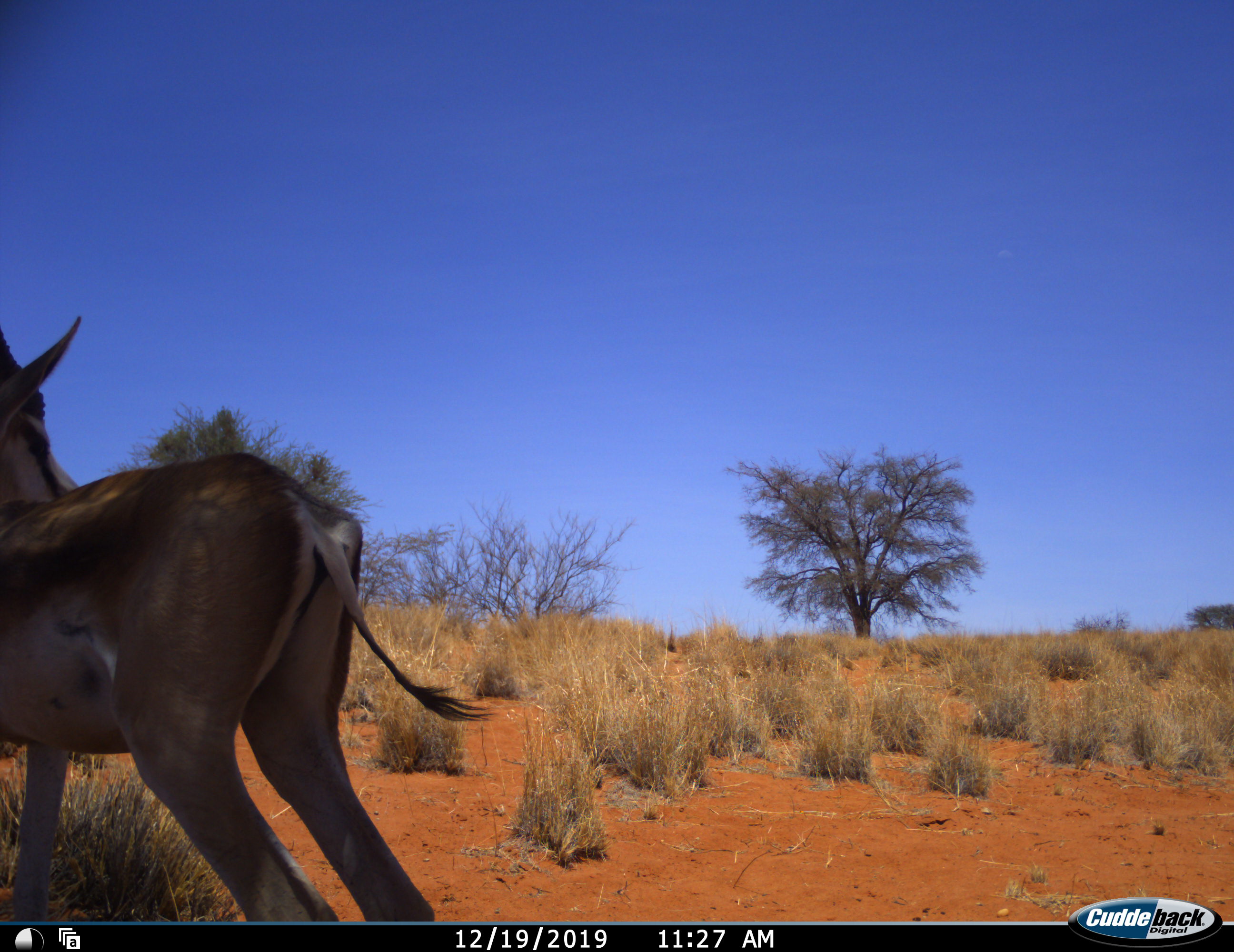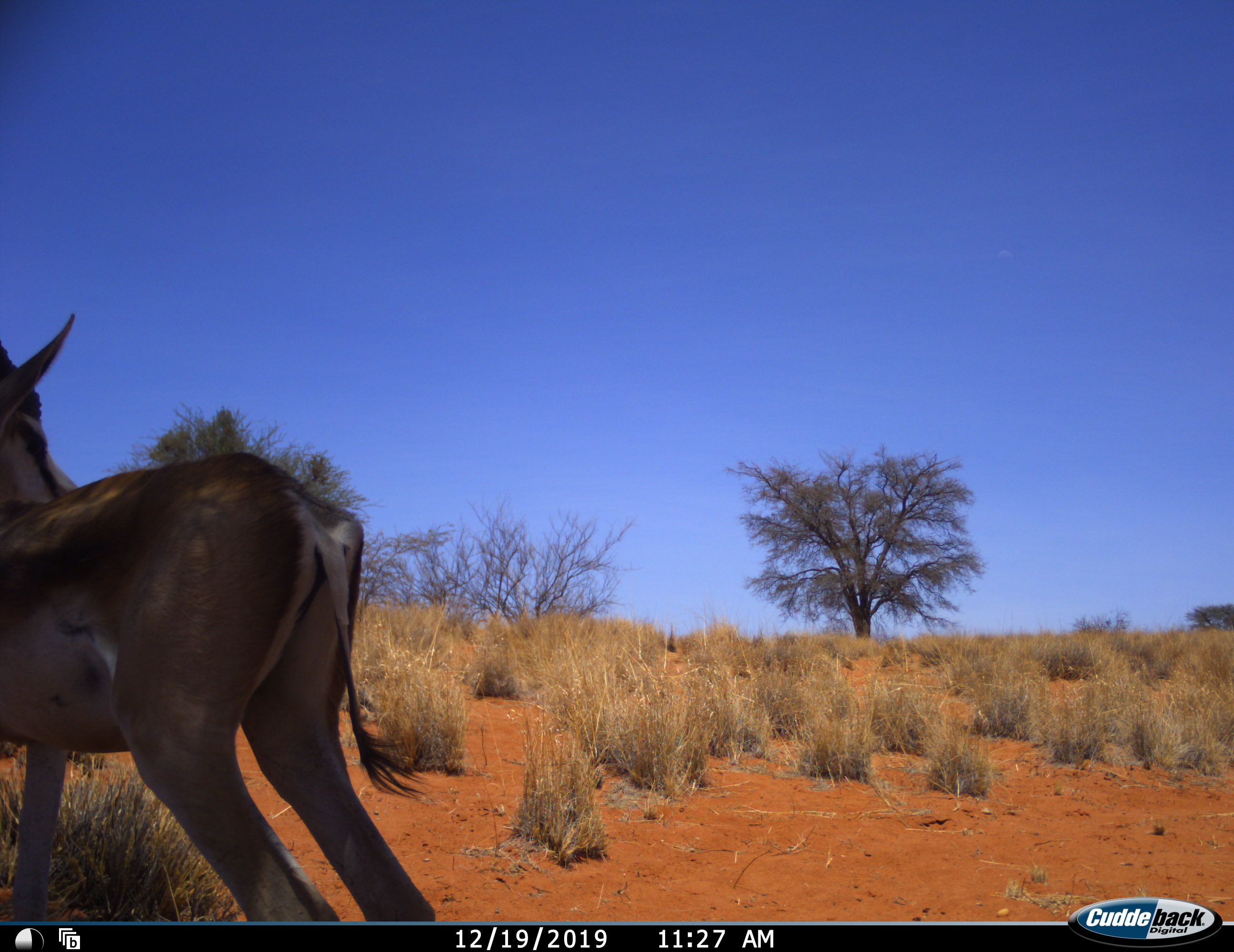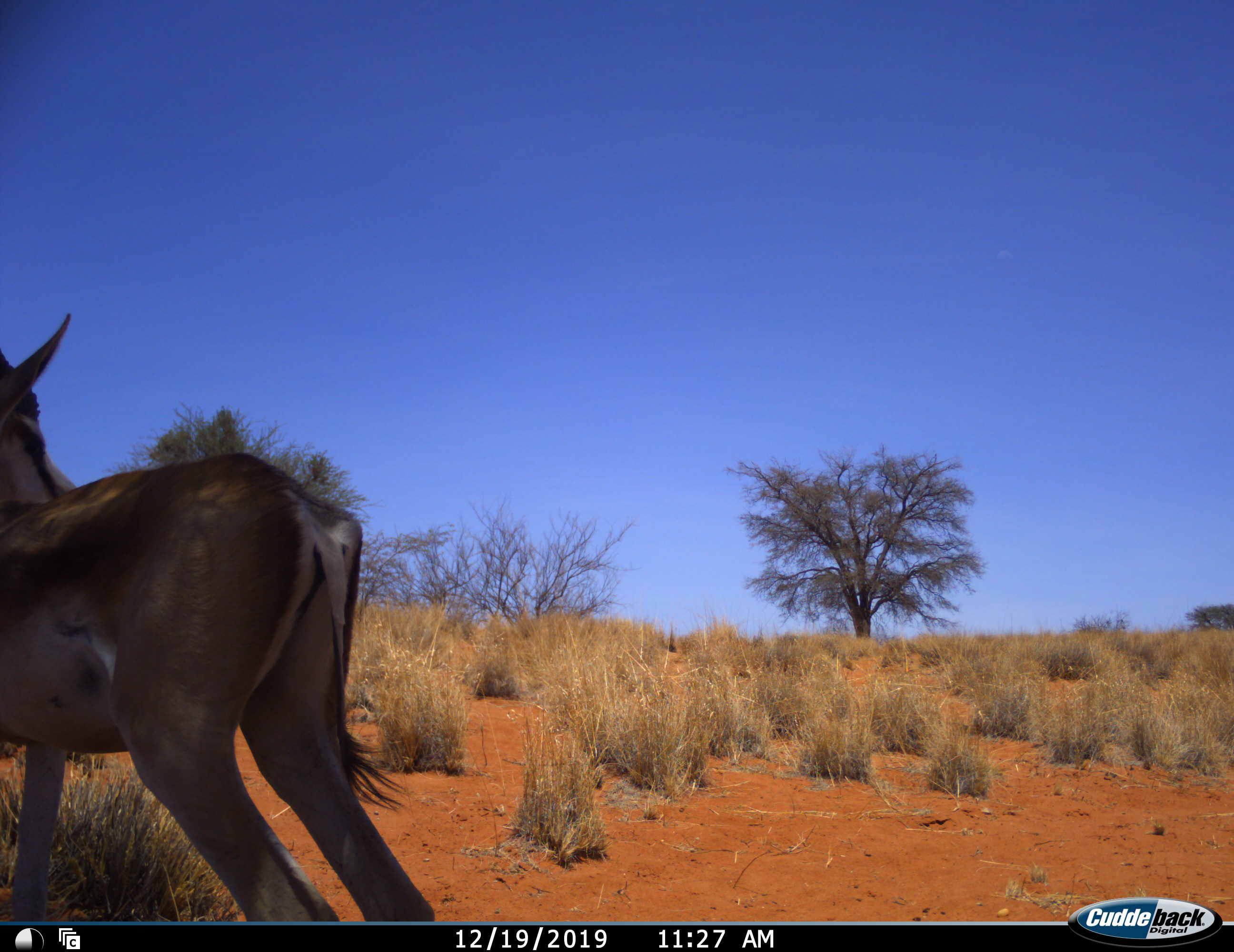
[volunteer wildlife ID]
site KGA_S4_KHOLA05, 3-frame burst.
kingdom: Animalia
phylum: Chordata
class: Mammalia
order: Artiodactyla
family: Bovidae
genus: Antidorcas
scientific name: Antidorcas marsupialis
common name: springbok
Springbok (Antidorcas marsupialis), count 1. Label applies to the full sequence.